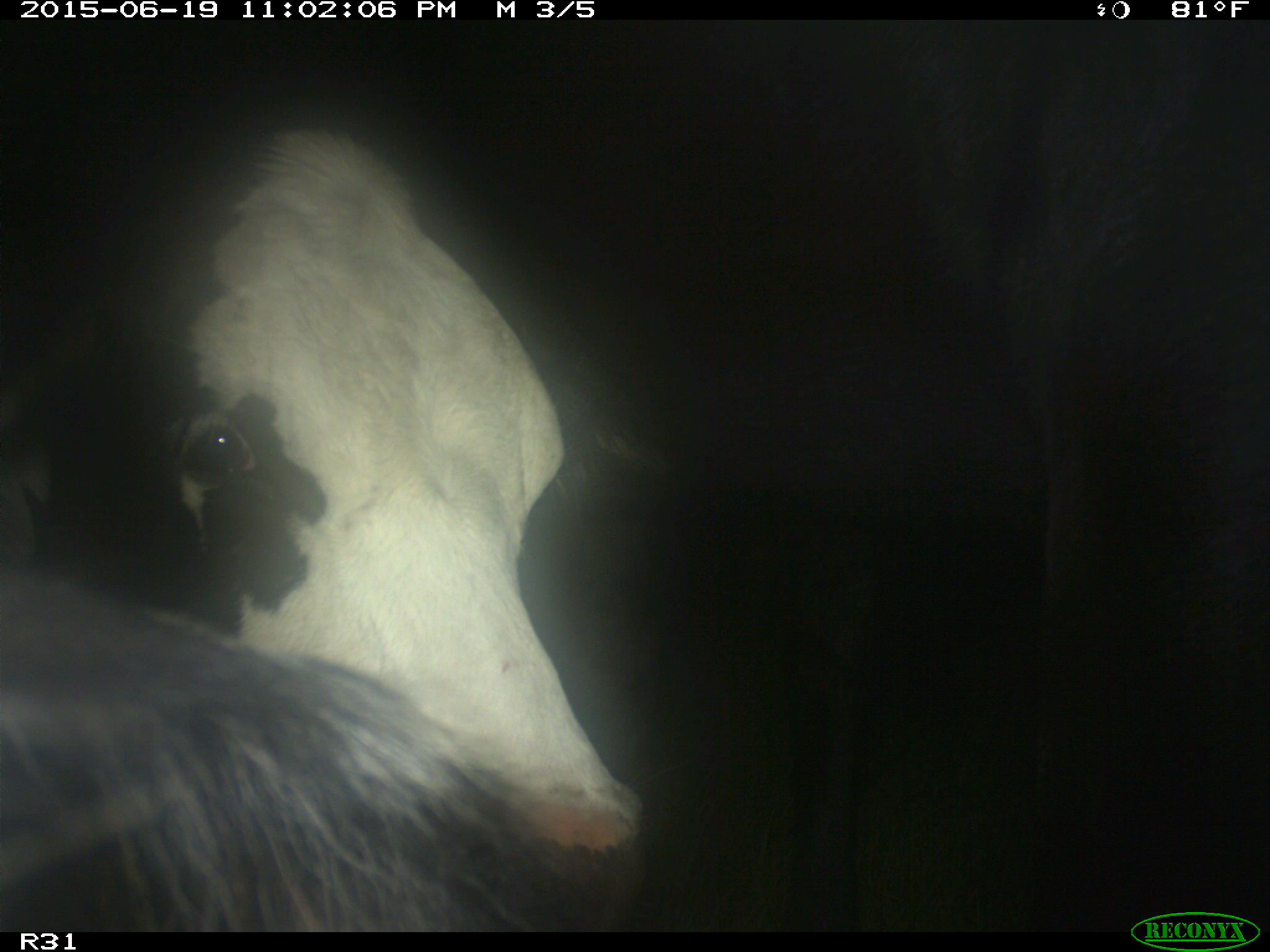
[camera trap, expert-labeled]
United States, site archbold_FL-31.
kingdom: Animalia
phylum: Chordata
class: Mammalia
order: Artiodactyla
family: Bovidae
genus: Bos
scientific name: Bos taurus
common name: domestic cow